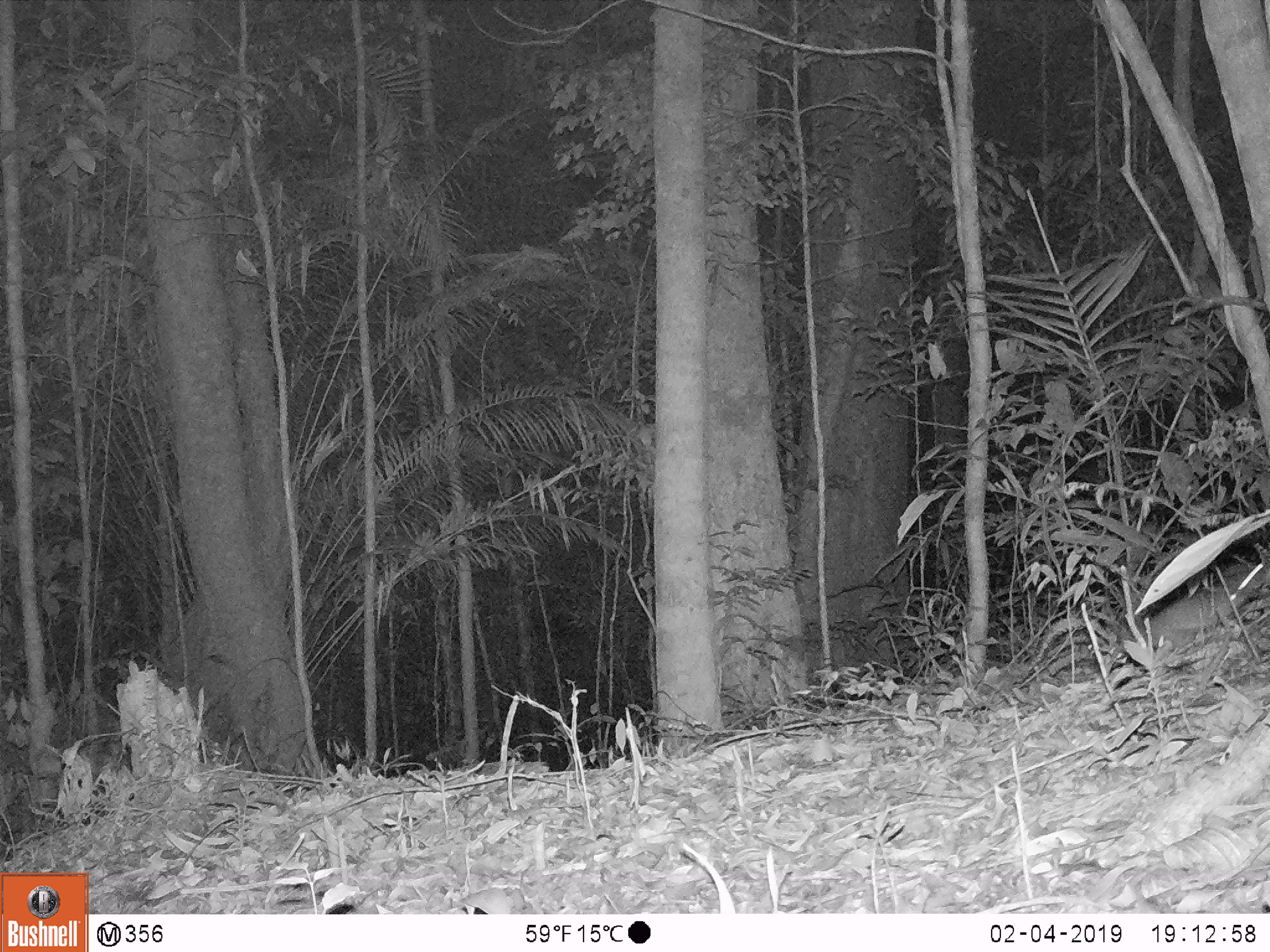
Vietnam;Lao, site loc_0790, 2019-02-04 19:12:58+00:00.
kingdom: Animalia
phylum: Chordata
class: Mammalia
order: Rodentia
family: Muridae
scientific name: Muridae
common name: old-world mice and rats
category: unidentified murid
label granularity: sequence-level